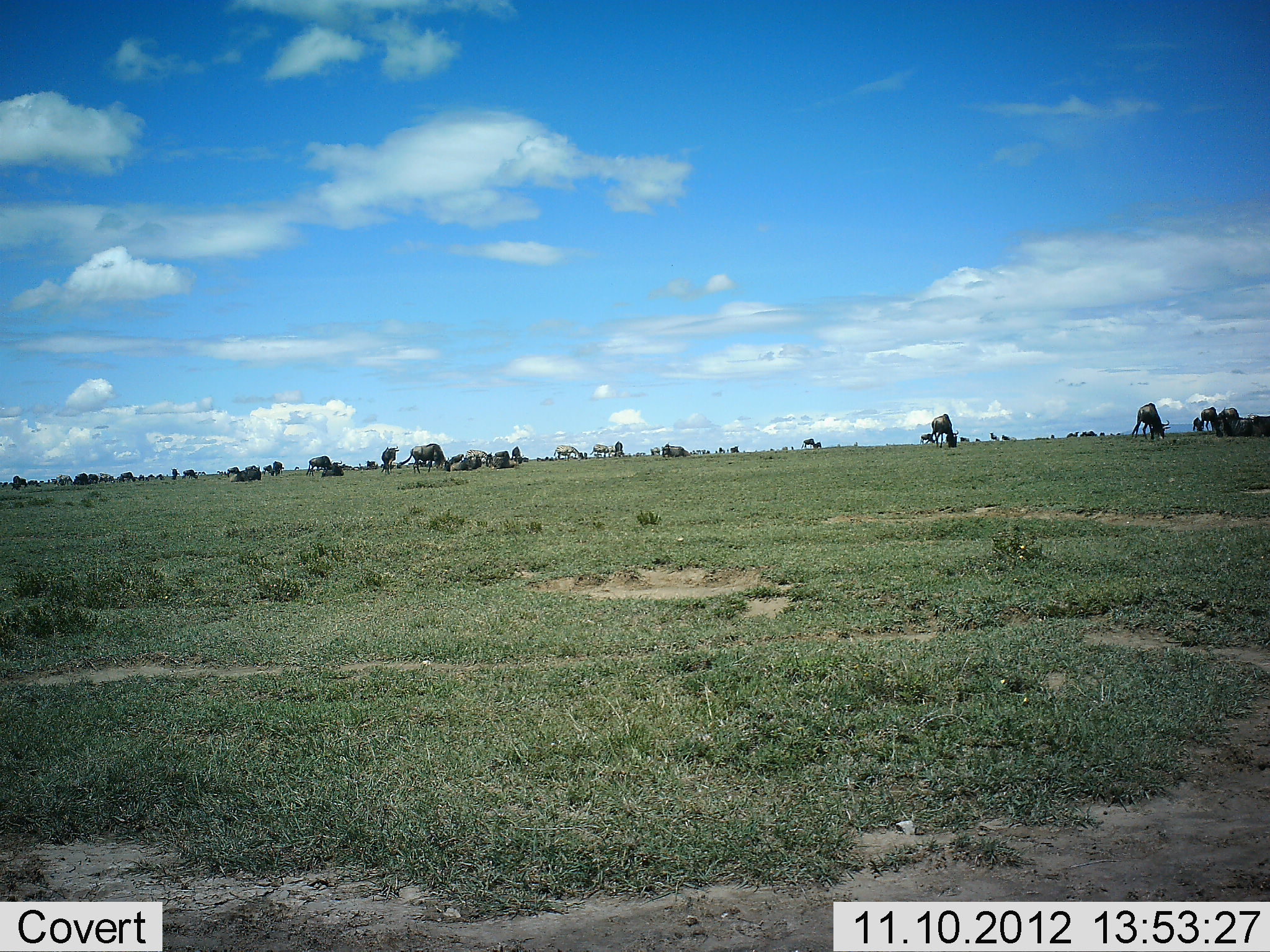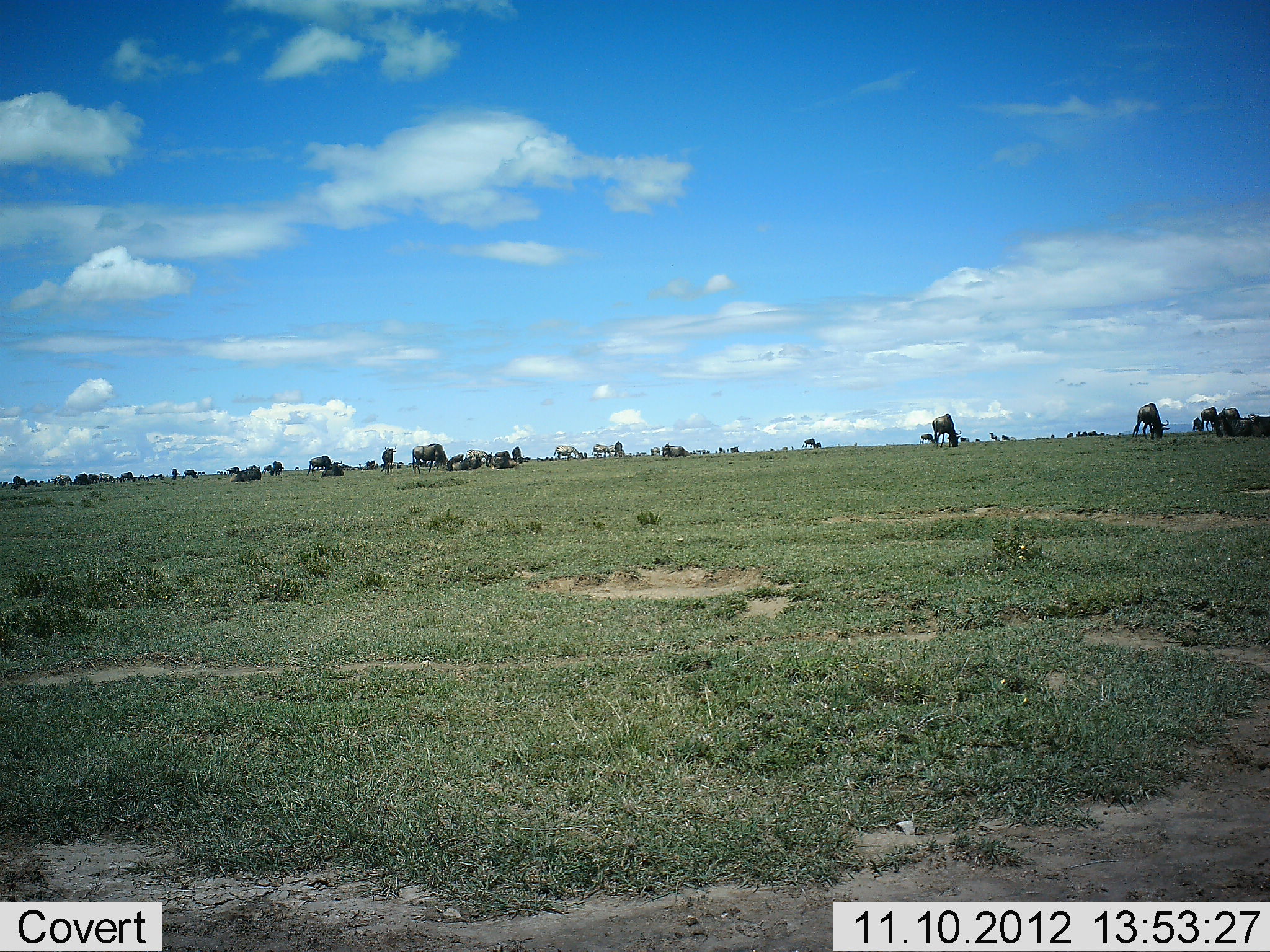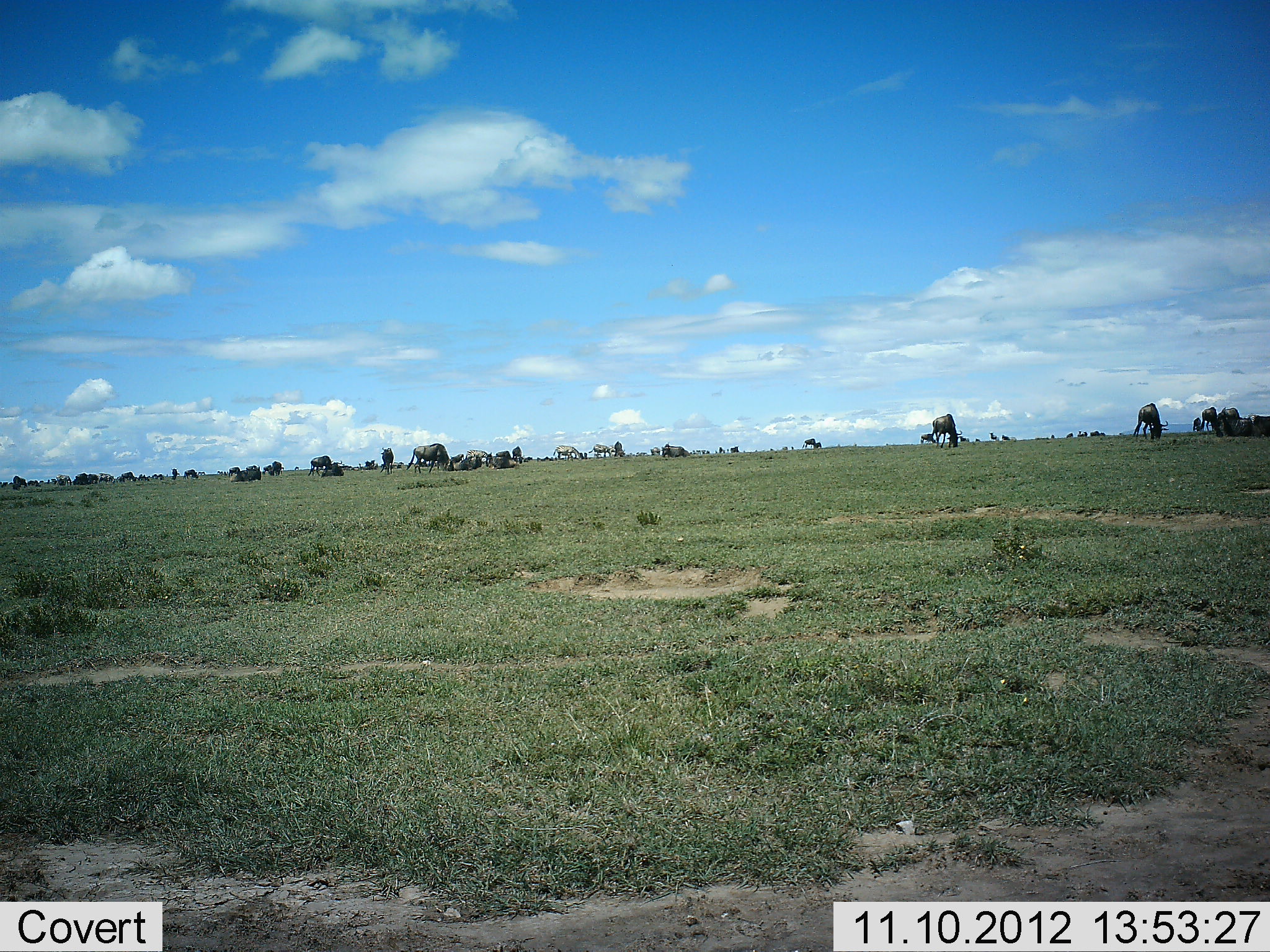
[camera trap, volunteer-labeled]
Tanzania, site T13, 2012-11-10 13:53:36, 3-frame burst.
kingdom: Animalia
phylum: Chordata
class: Mammalia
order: Artiodactyla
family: Bovidae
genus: Connochaetes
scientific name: Connochaetes taurinus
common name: blue wildebeest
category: wildebeest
Wildebeest (blue wildebeest) (Connochaetes taurinus), count 11-50. Behavior (volunteer vote fractions): standing 50%, resting 57%, moving 21%, interacting 7%. Young present (vote fraction): 0%. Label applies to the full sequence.